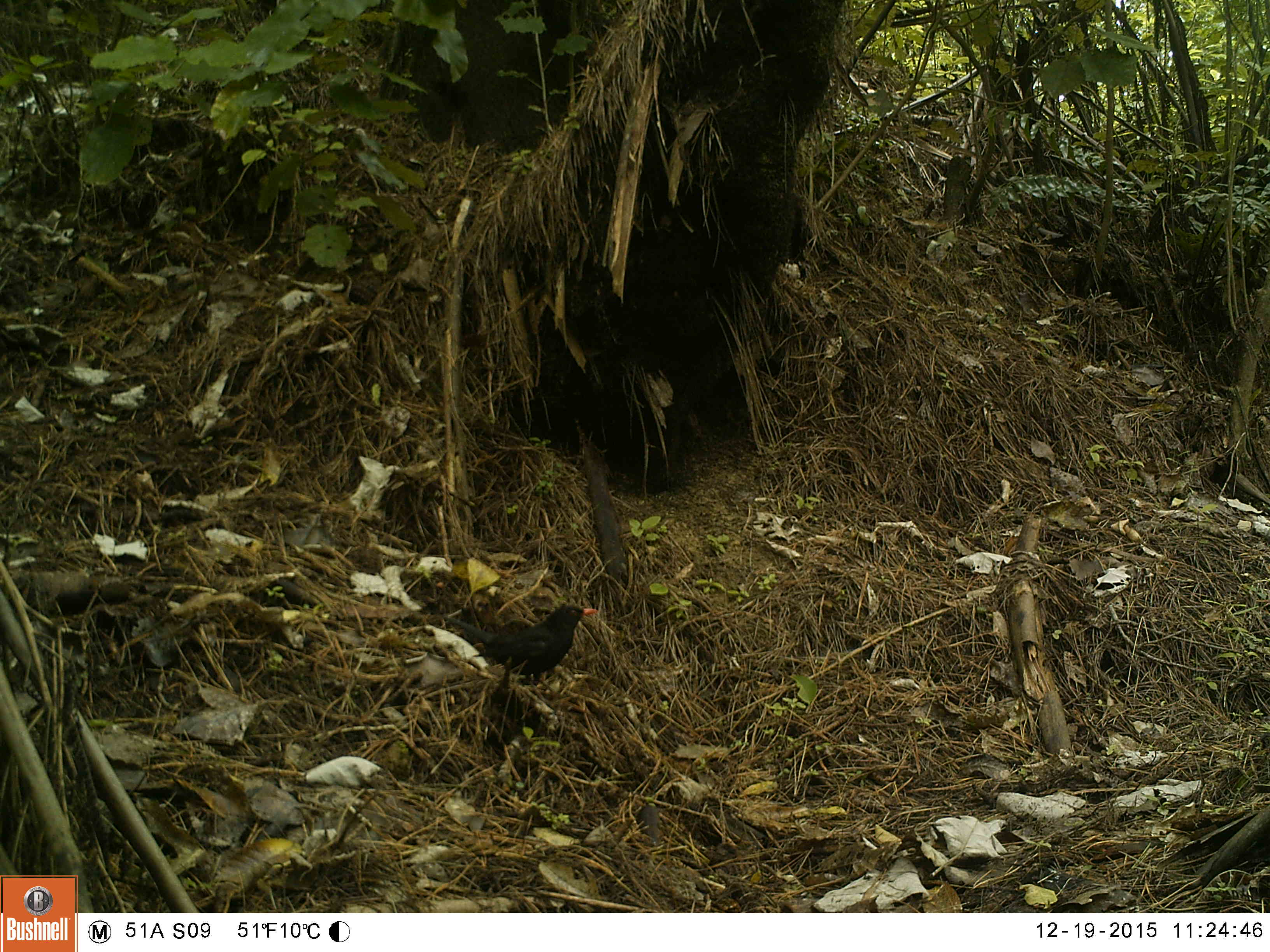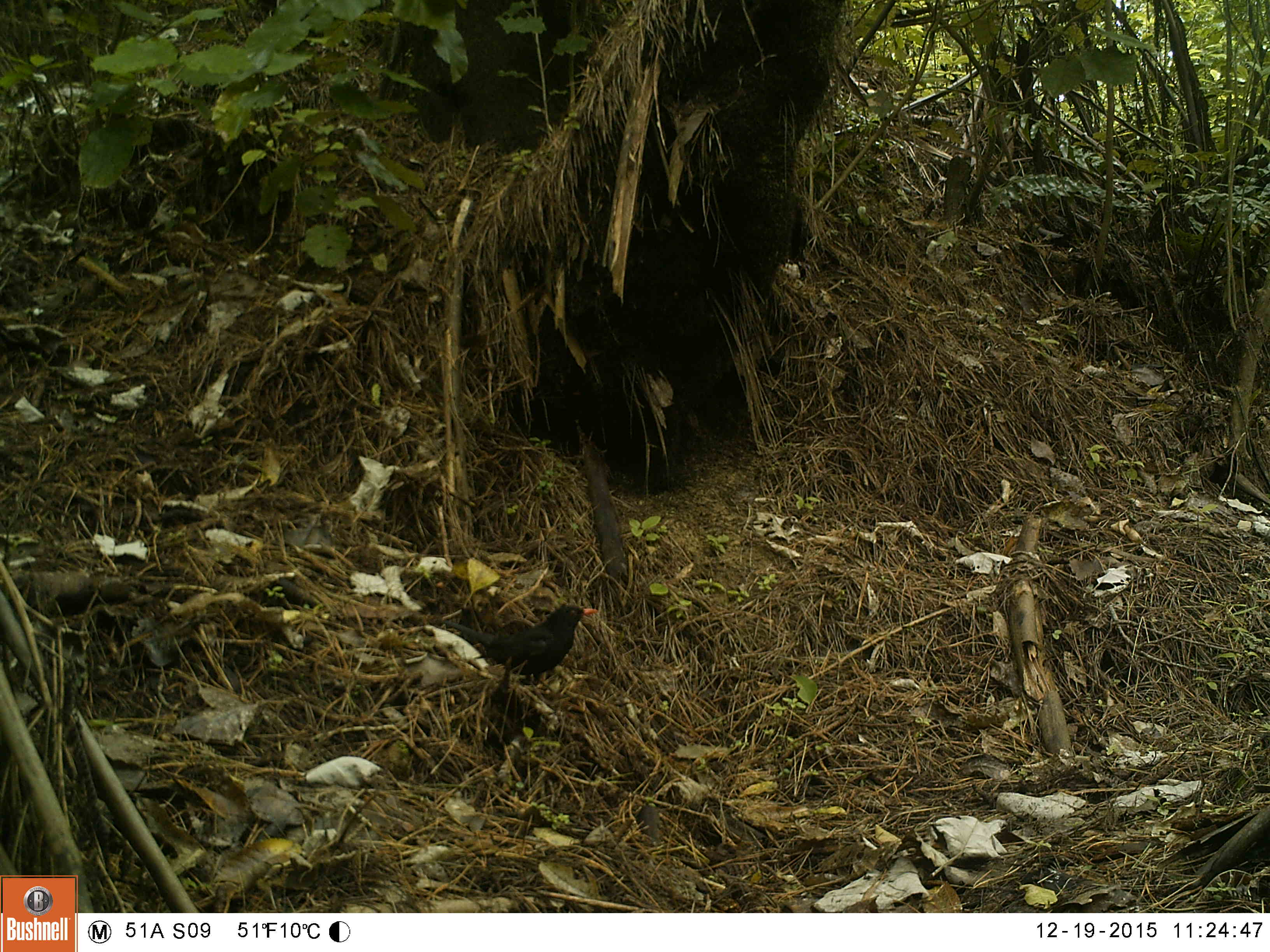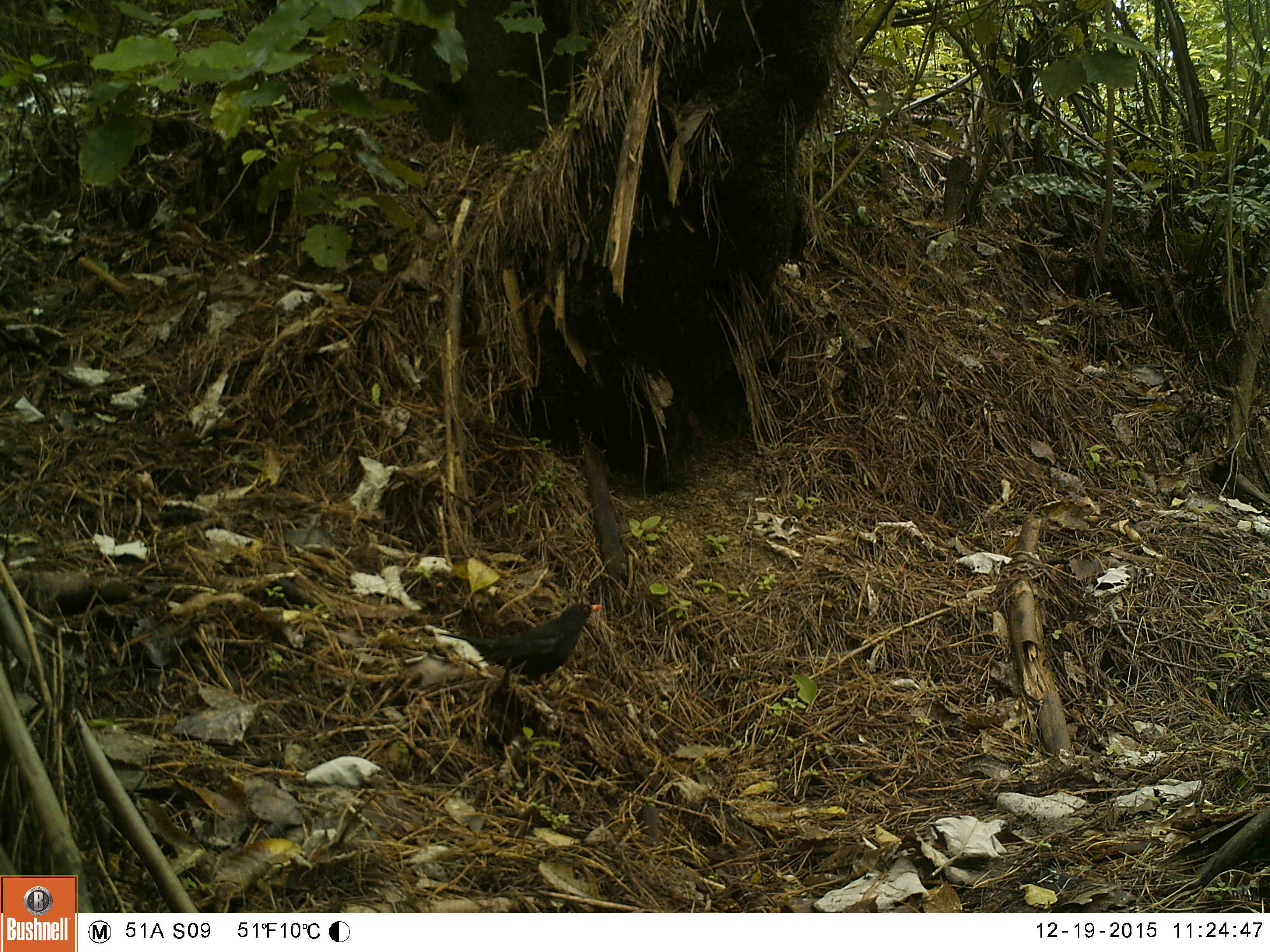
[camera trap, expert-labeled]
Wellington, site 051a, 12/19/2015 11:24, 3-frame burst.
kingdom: Animalia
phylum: Chordata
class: Aves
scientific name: Aves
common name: bird